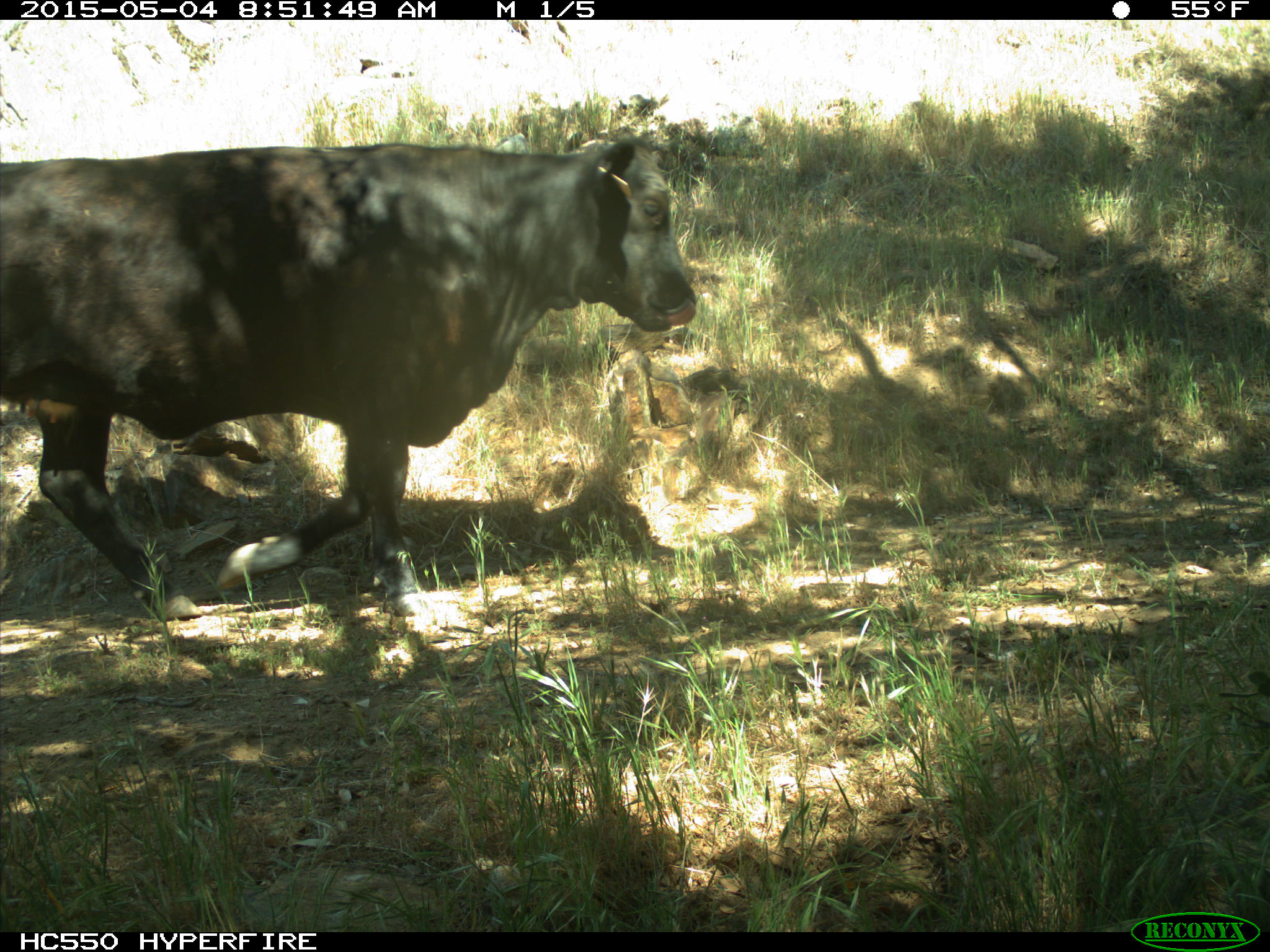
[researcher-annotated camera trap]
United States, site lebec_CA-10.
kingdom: Animalia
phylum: Chordata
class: Mammalia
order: Artiodactyla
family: Bovidae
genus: Bos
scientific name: Bos taurus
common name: domestic cow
Bos taurus (domestic cow).